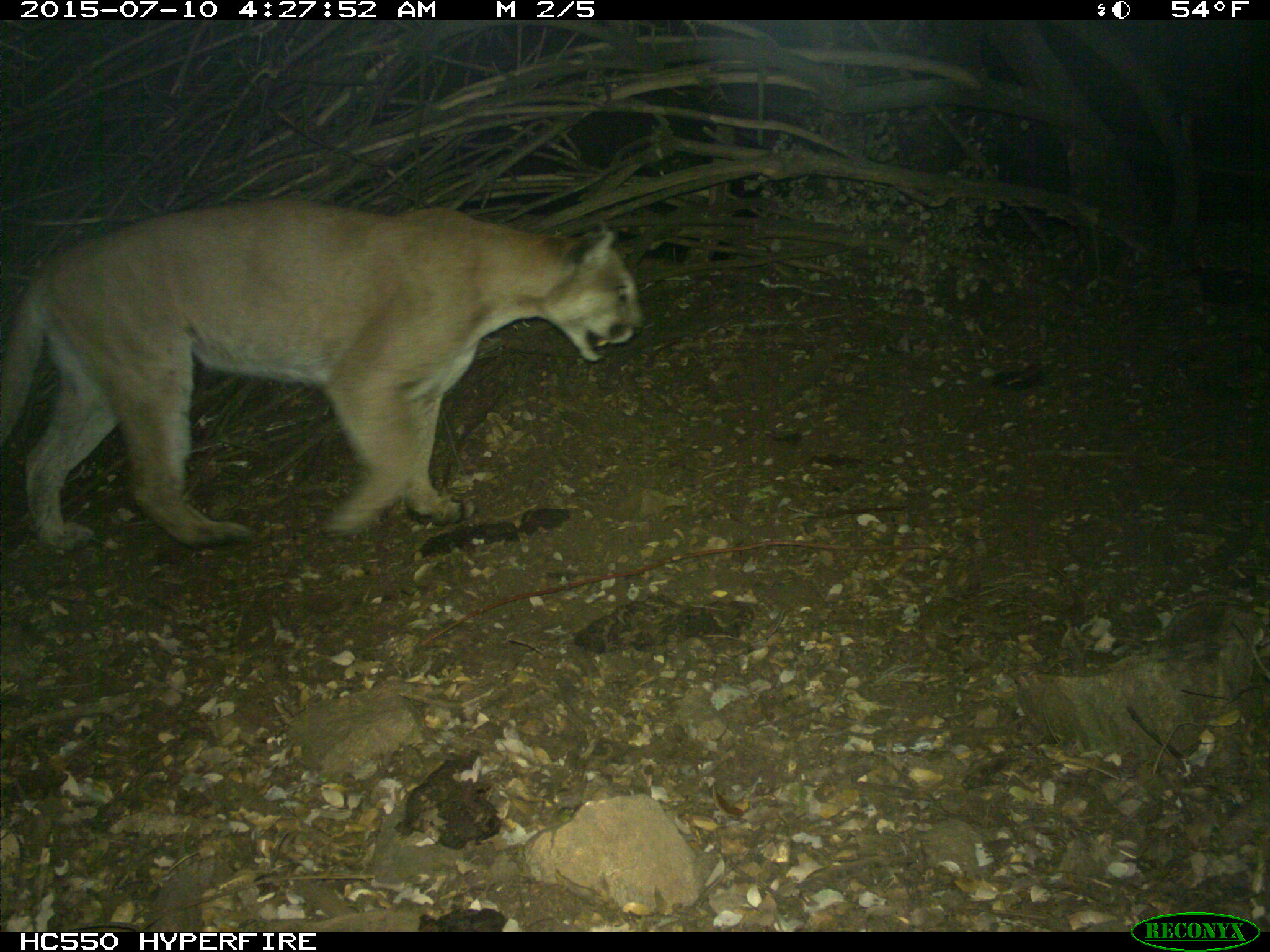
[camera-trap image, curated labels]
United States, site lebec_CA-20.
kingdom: Animalia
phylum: Chordata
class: Mammalia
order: Carnivora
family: Felidae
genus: Puma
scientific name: Puma concolor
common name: mountain lion